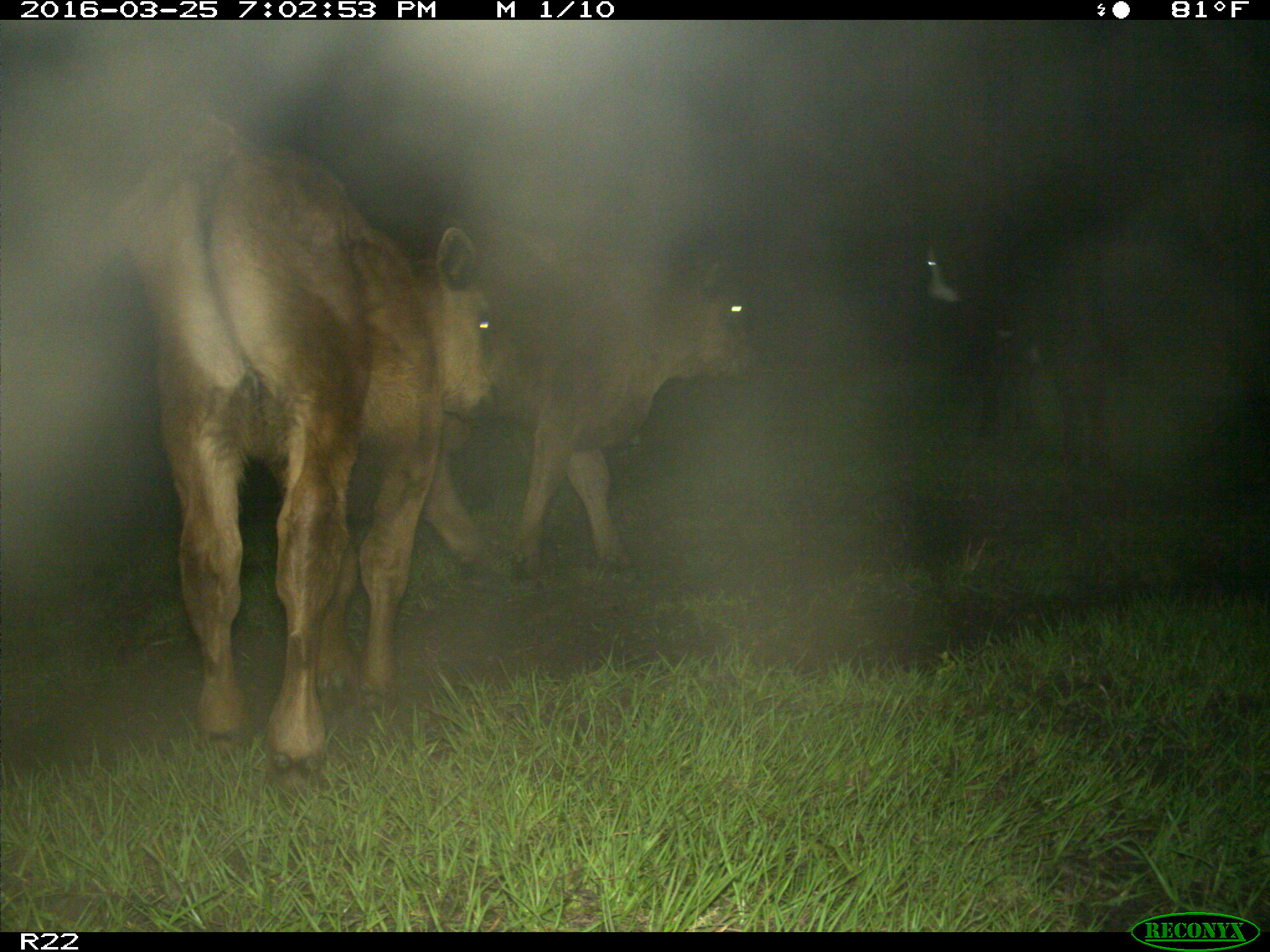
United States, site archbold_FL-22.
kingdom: Animalia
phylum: Chordata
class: Mammalia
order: Artiodactyla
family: Bovidae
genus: Bos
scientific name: Bos taurus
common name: domestic cow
Bos taurus (domestic cow).